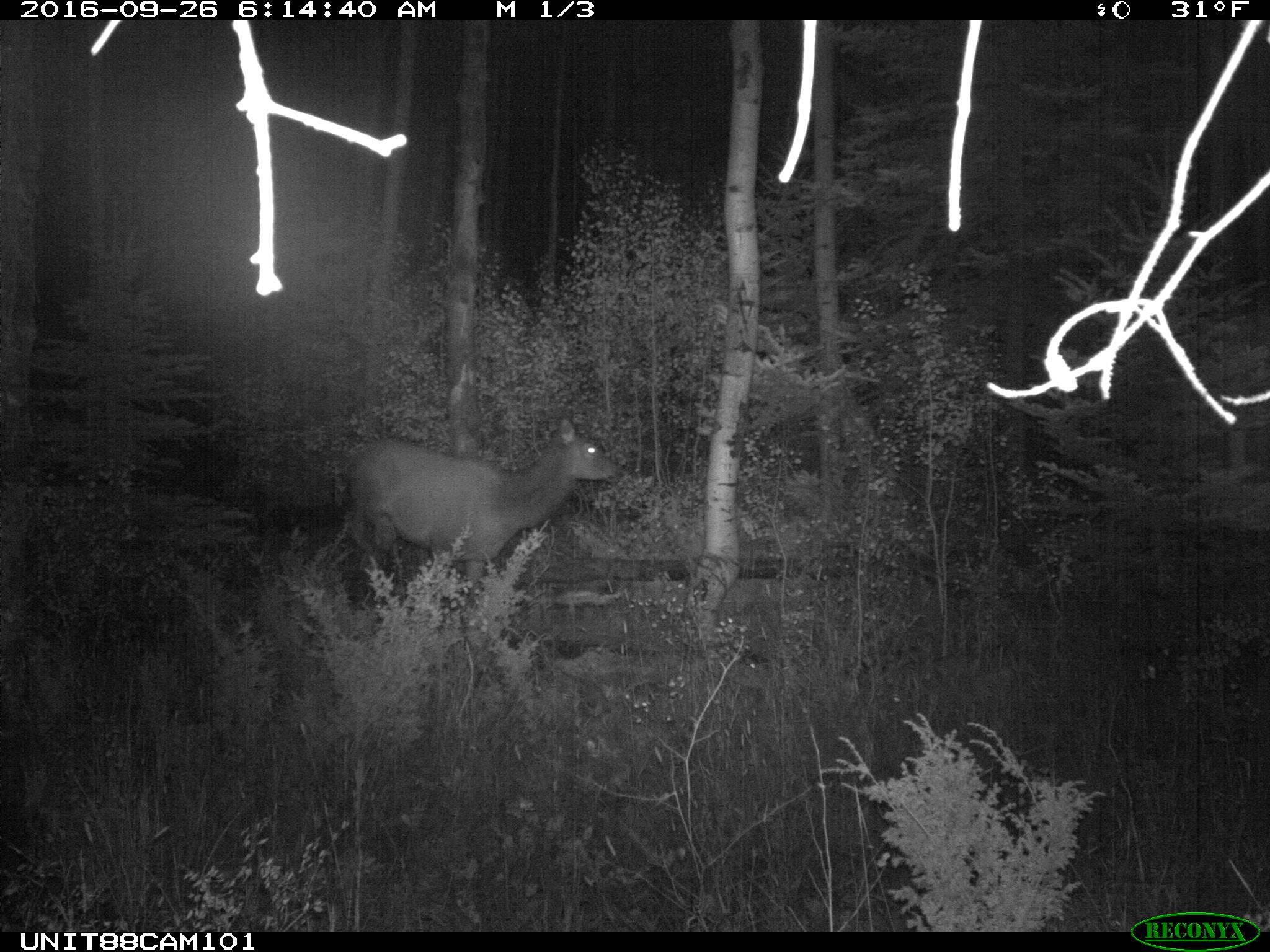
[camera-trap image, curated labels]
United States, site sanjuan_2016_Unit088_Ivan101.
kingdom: Animalia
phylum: Chordata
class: Mammalia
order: Artiodactyla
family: Cervidae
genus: Cervus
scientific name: Cervus elaphus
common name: red deer